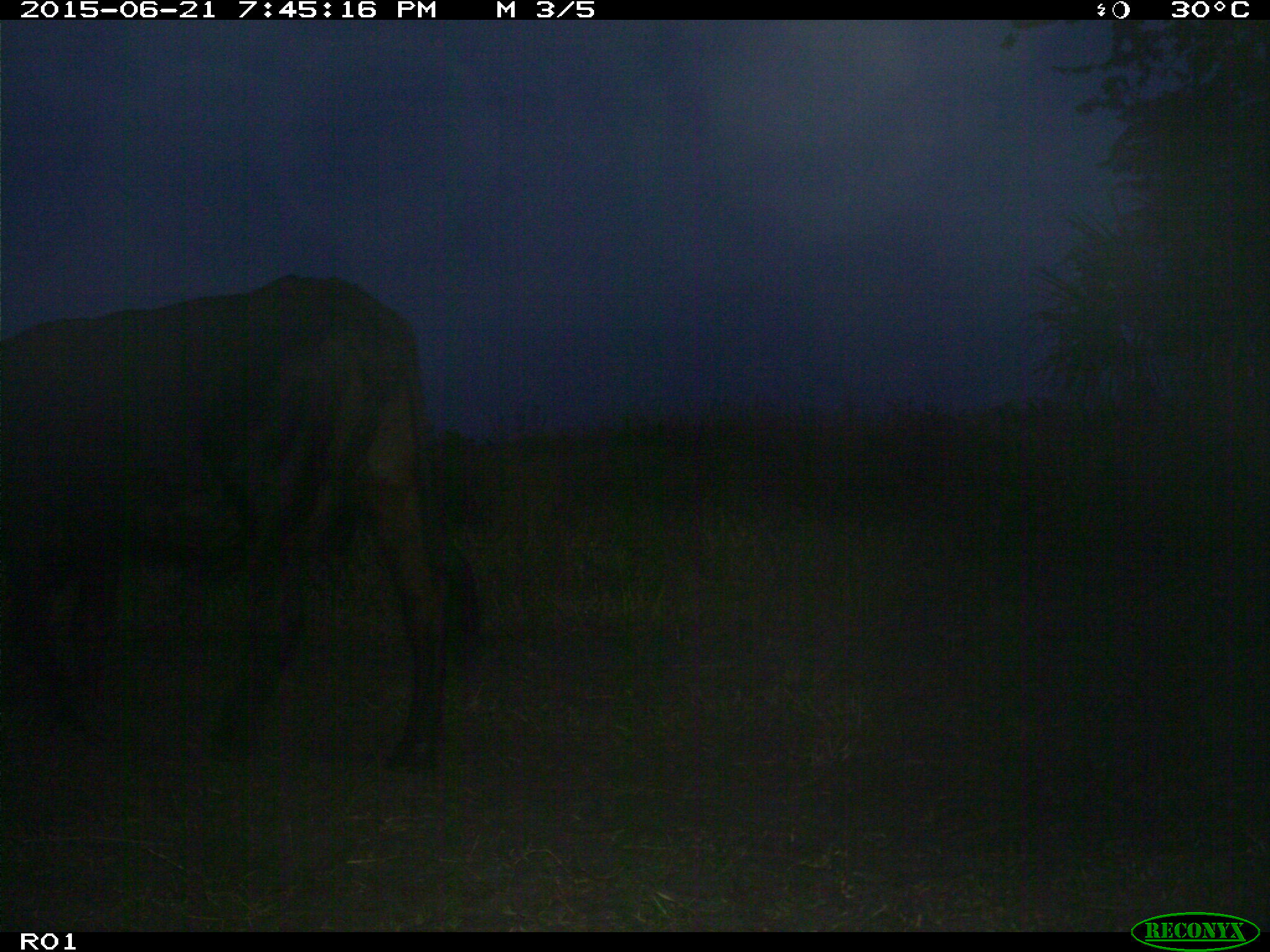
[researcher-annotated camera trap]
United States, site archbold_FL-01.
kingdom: Animalia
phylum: Chordata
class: Mammalia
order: Artiodactyla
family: Bovidae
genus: Bos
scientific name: Bos taurus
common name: domestic cow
Bos taurus (domestic cow).